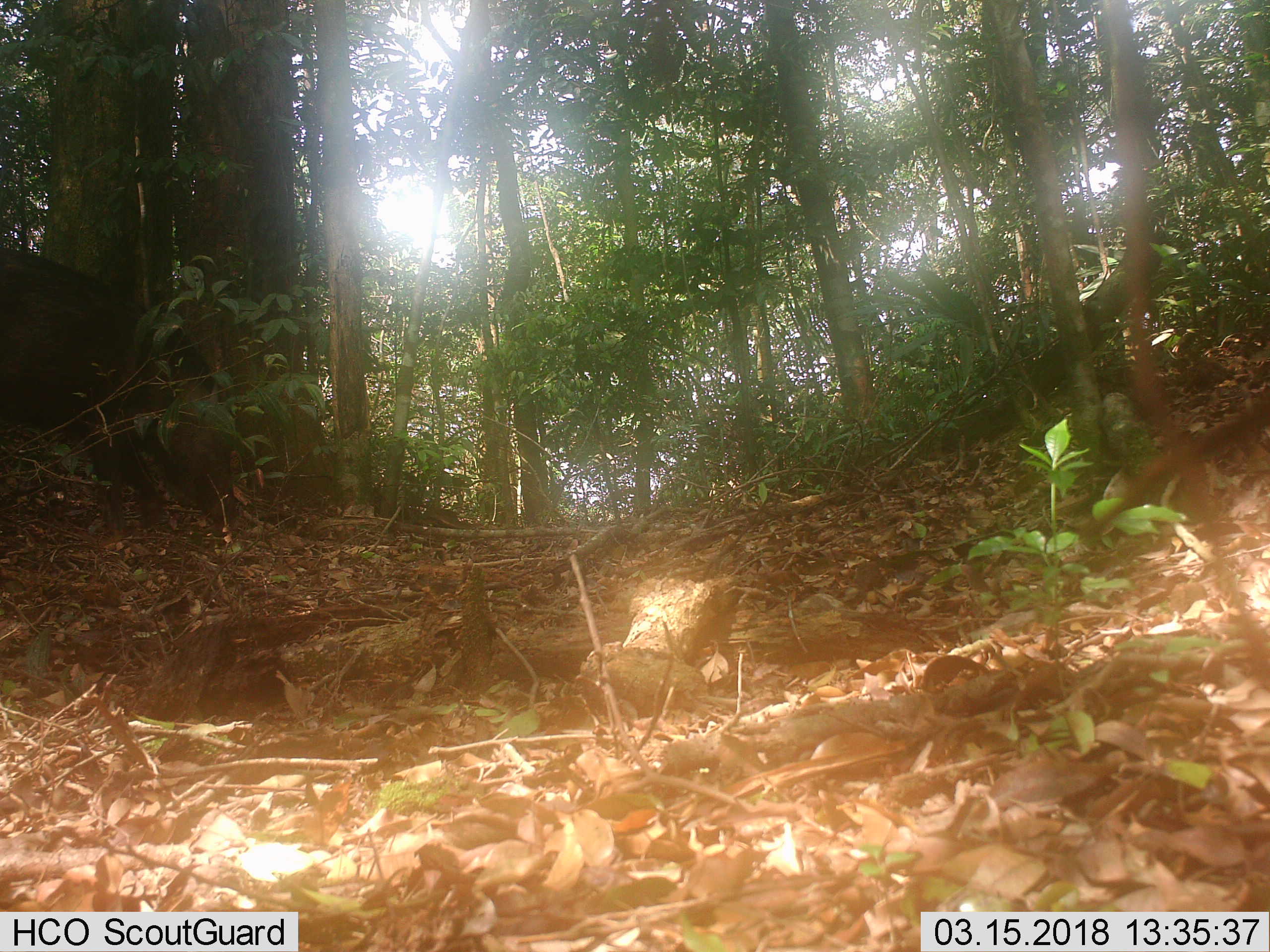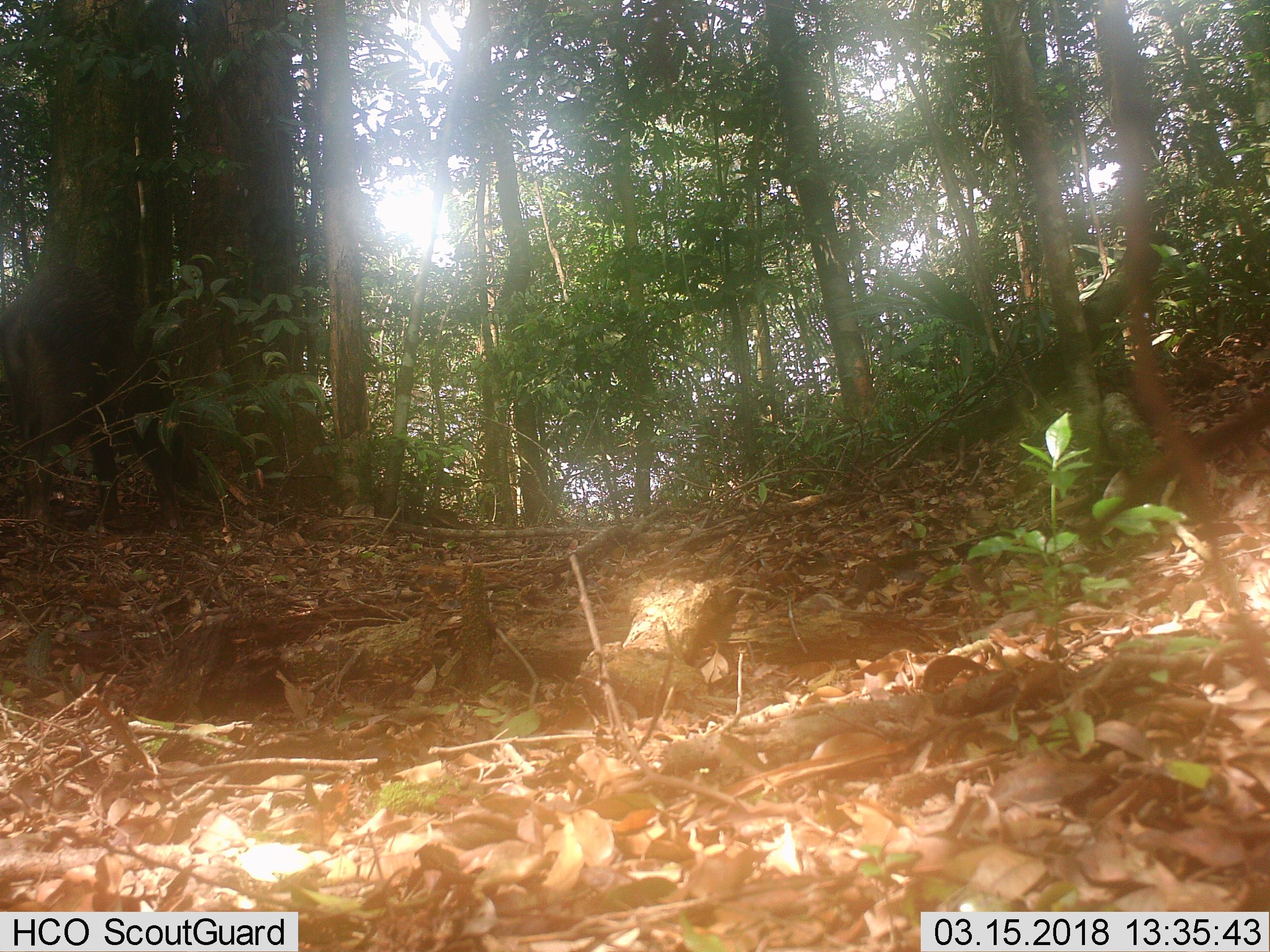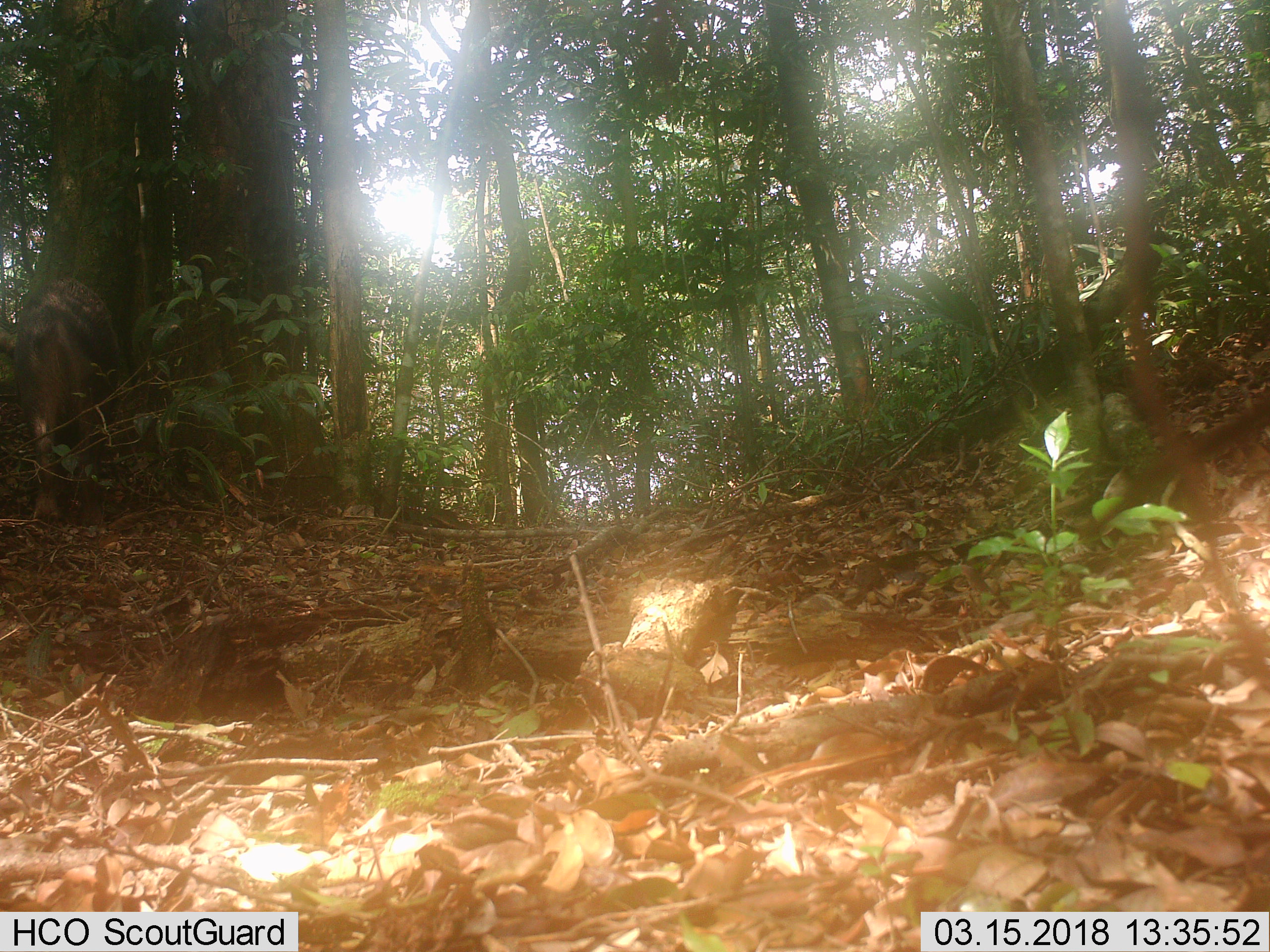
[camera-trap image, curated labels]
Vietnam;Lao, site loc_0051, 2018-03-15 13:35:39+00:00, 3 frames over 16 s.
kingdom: Animalia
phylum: Chordata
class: Mammalia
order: Artiodactyla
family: Suidae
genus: Sus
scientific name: Sus scrofa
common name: eurasian wild pig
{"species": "eurasian wild pig (Sus scrofa)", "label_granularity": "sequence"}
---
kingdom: Animalia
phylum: Chordata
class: Aves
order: Galliformes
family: Phasianidae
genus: Gallus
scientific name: Gallus gallus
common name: red junglefowl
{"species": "red junglefowl (Gallus gallus)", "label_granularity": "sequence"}